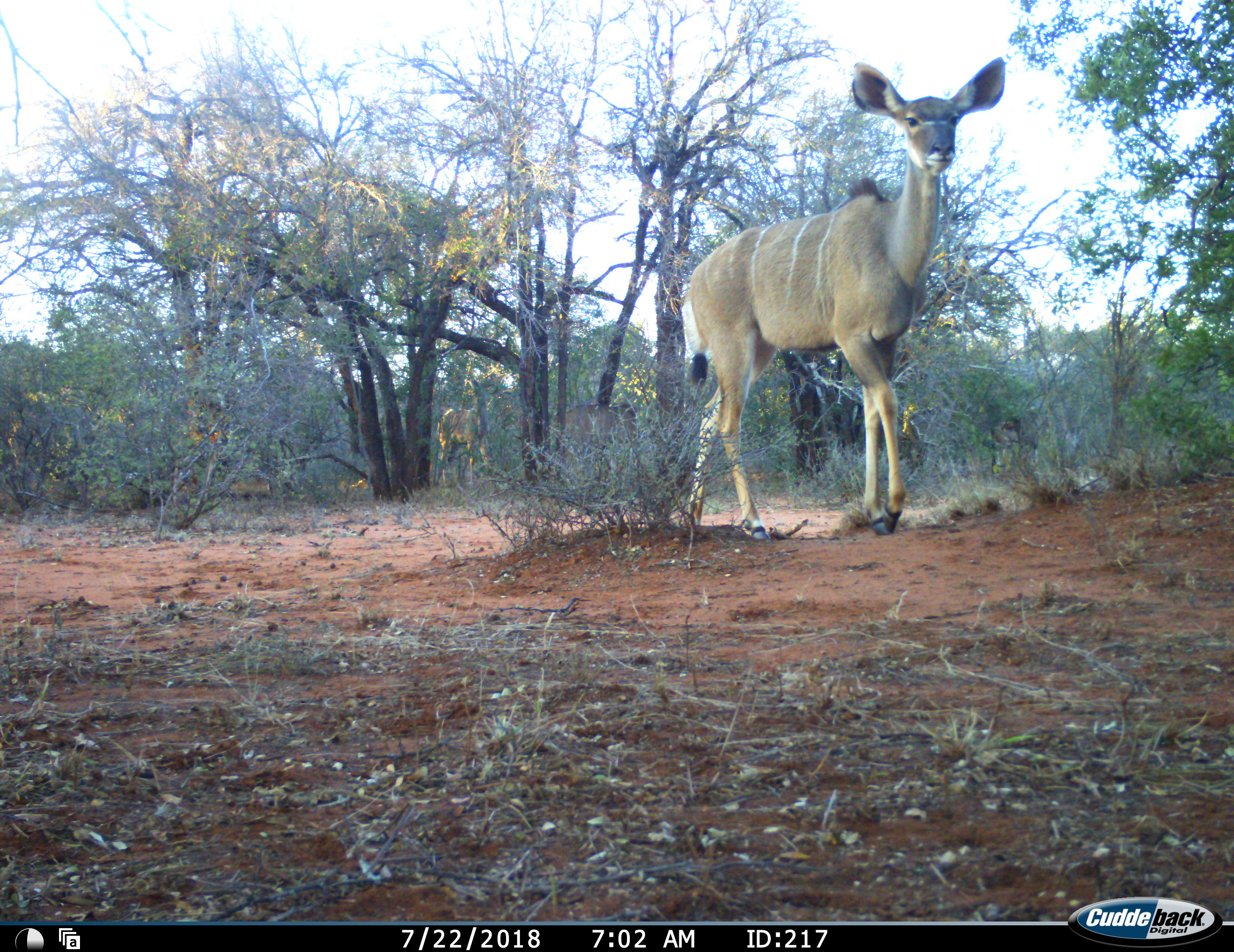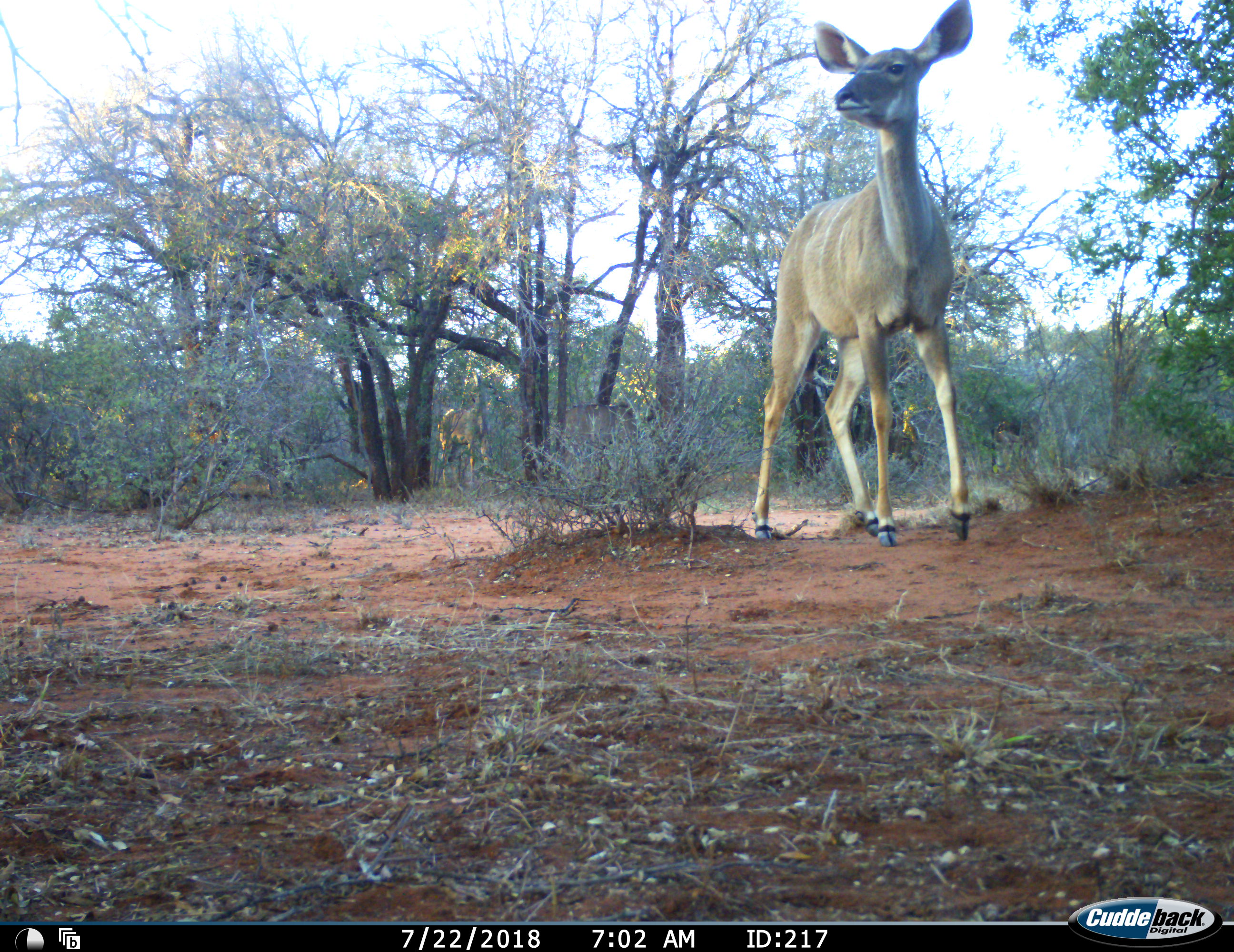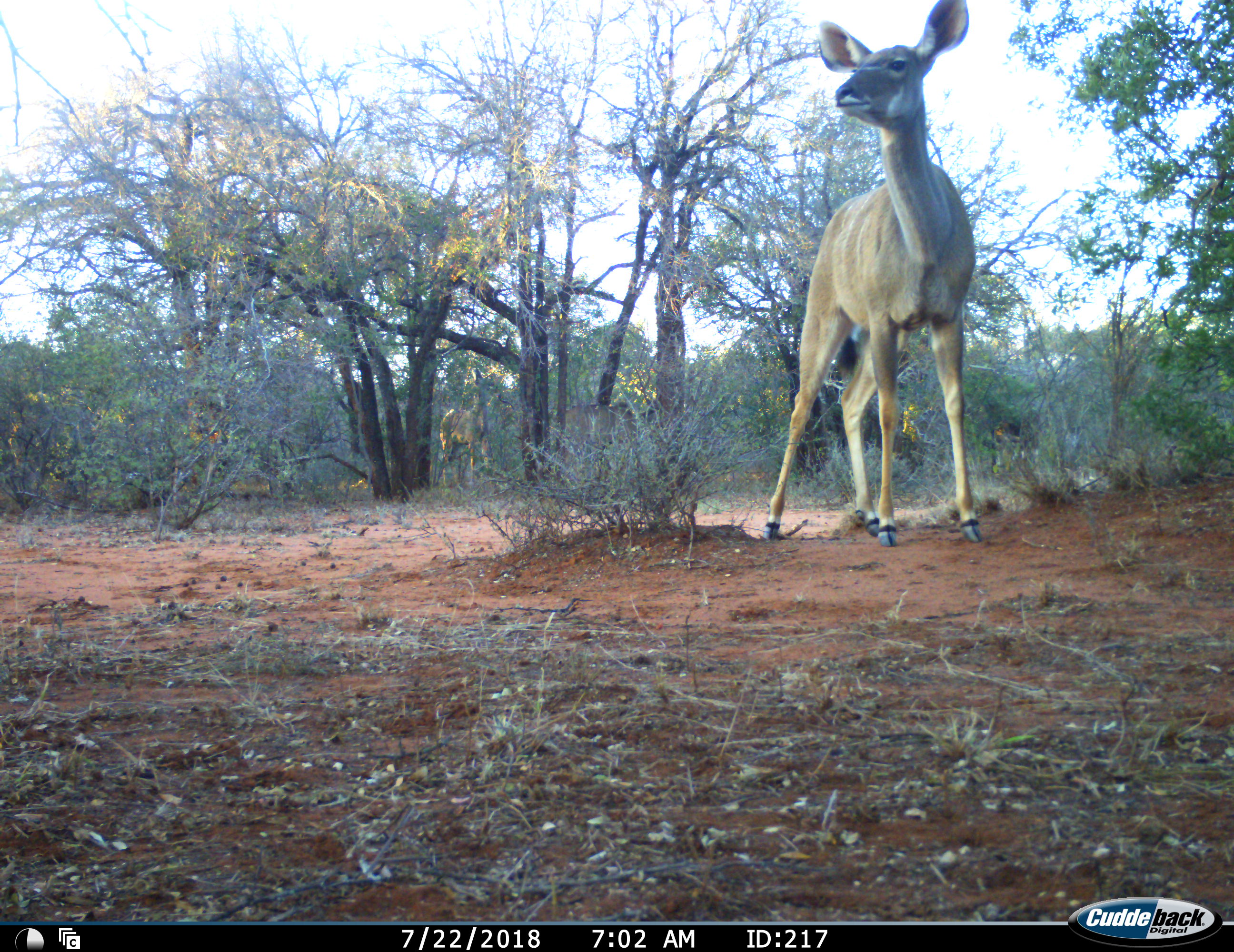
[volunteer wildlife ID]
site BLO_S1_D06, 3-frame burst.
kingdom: Animalia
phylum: Chordata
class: Mammalia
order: Artiodactyla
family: Bovidae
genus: Tragelaphus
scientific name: Tragelaphus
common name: kudu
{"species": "kudu (Tragelaphus)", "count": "3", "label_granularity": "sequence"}